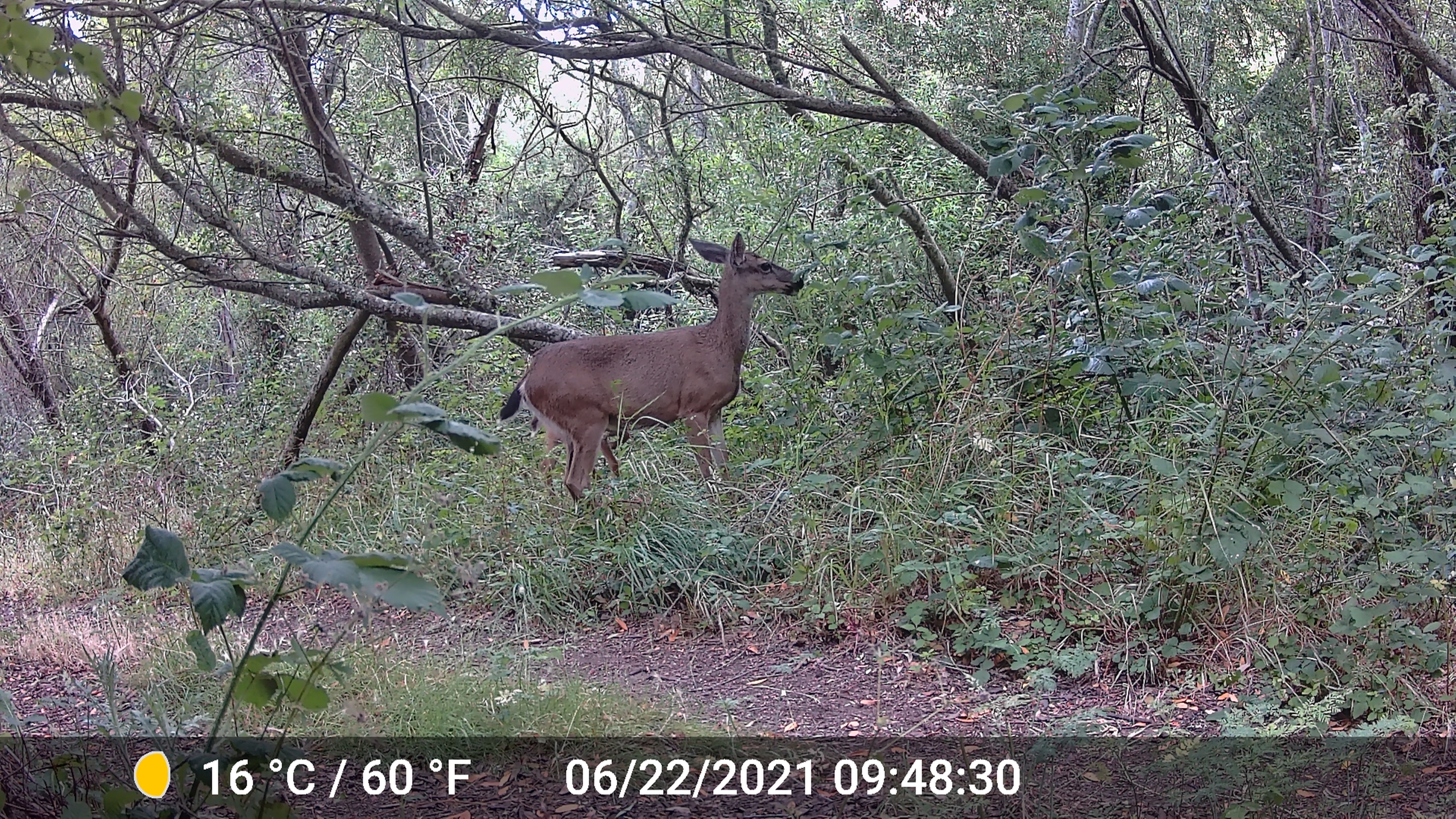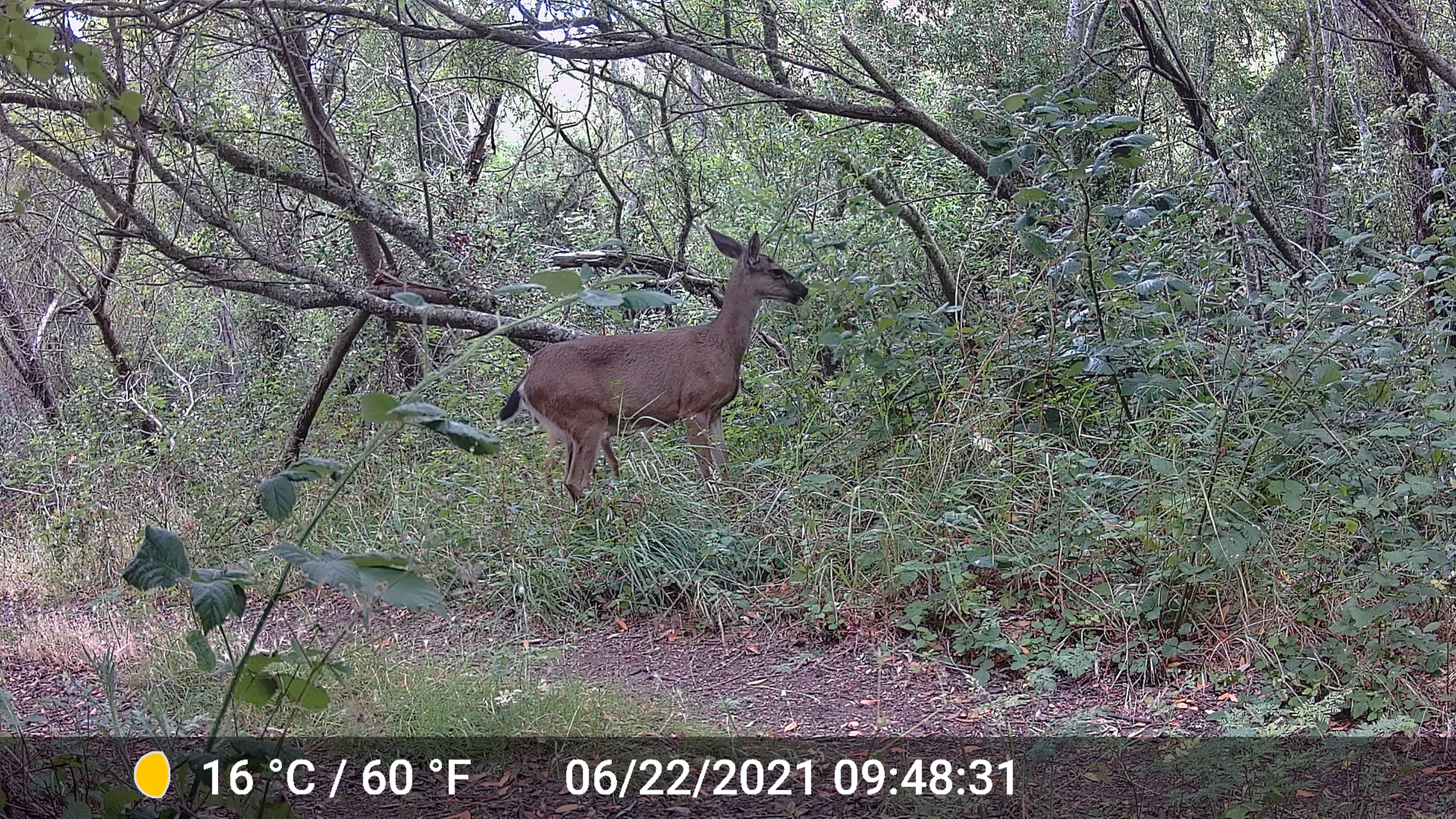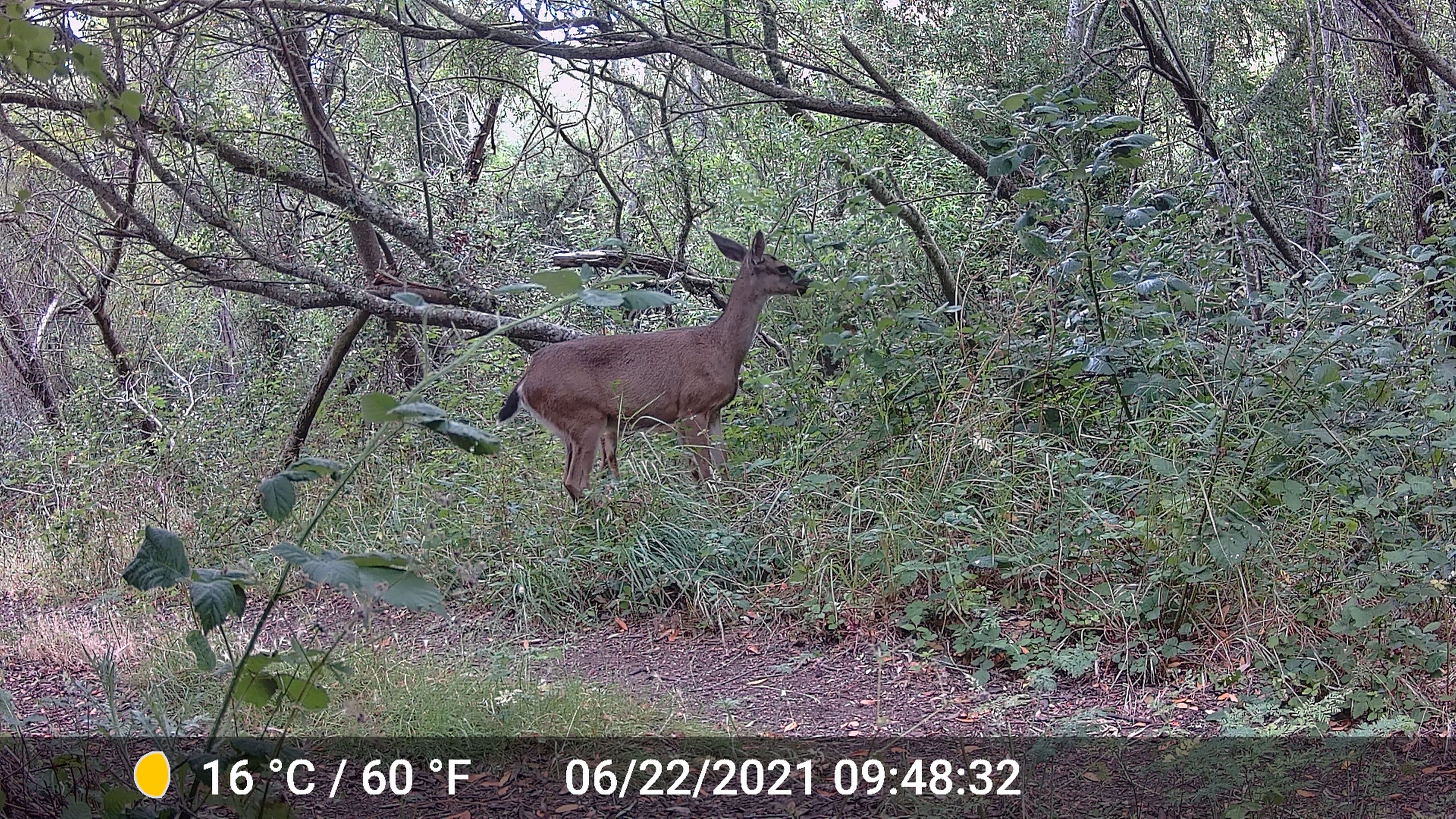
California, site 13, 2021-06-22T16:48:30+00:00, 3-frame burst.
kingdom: Animalia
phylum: Chordata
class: Mammalia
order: Artiodactyla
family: Cervidae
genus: Odocoileus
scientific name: Odocoileus hemionus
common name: mule deer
Mule deer (Odocoileus hemionus).